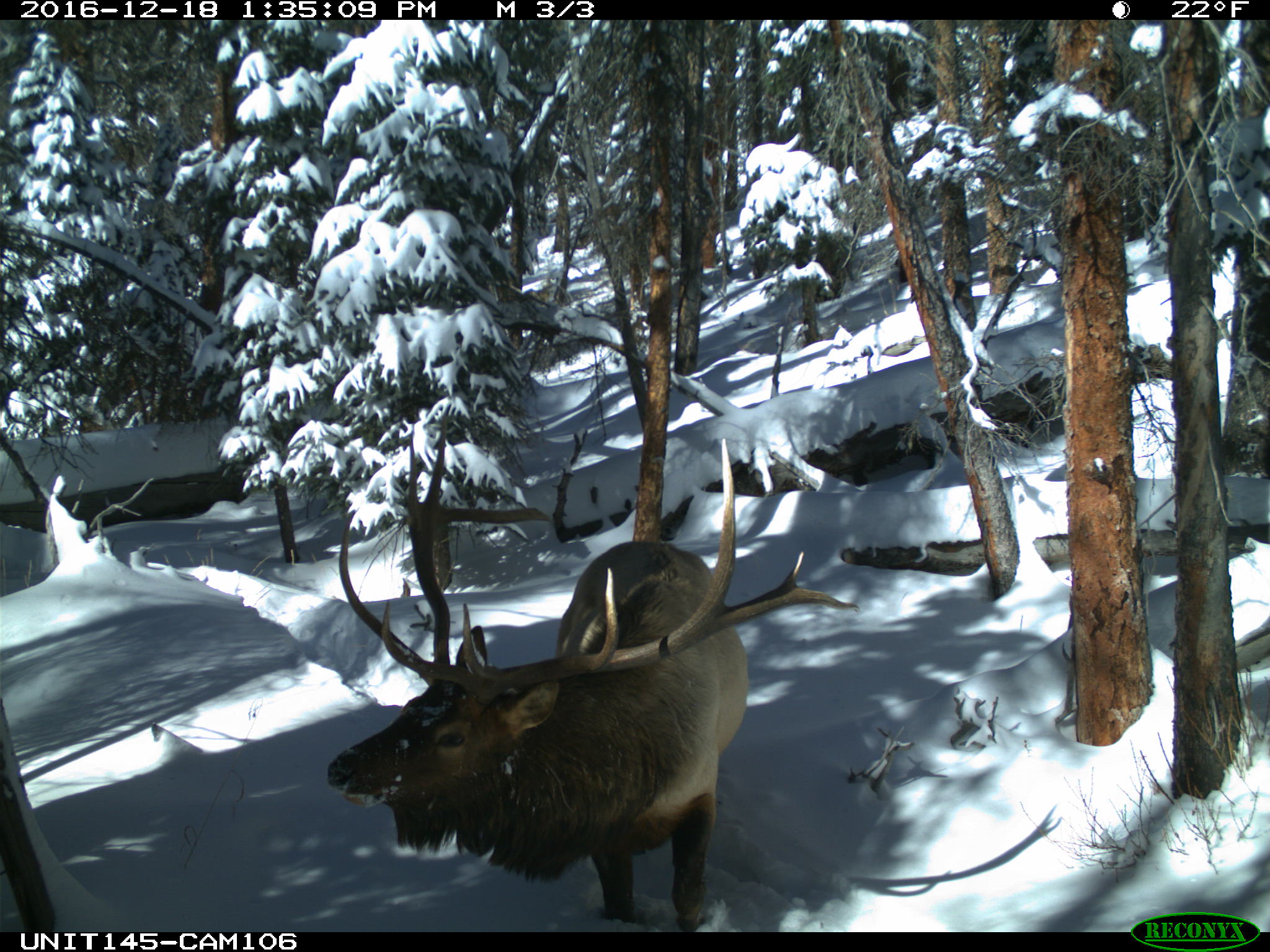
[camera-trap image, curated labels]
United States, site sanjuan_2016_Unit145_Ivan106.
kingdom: Animalia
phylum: Chordata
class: Mammalia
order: Artiodactyla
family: Cervidae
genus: Cervus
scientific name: Cervus elaphus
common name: red deer